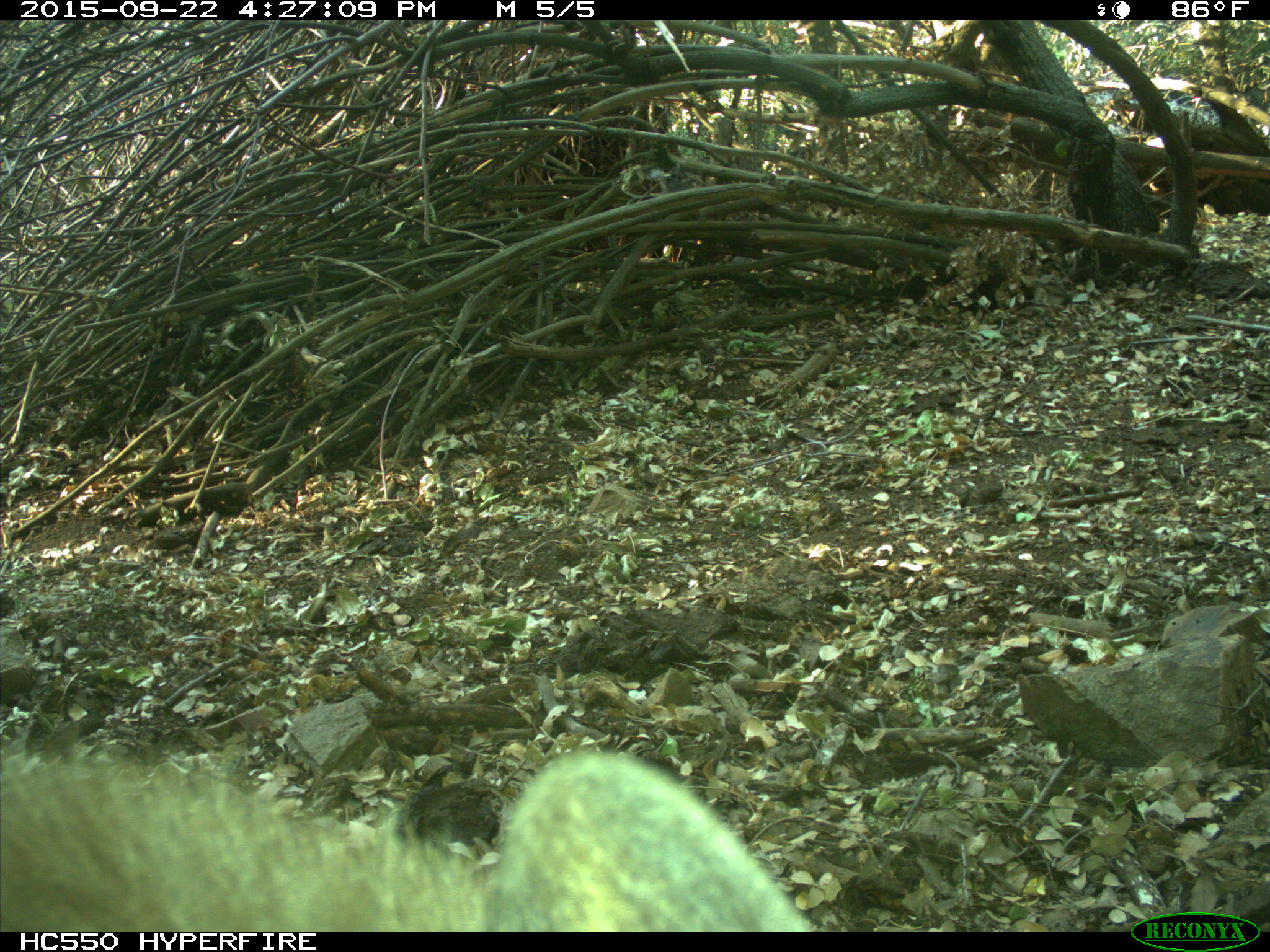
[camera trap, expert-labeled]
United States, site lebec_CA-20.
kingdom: Animalia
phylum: Chordata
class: Mammalia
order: Carnivora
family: Ursidae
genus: Ursus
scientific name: Ursus americanus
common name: american black bear